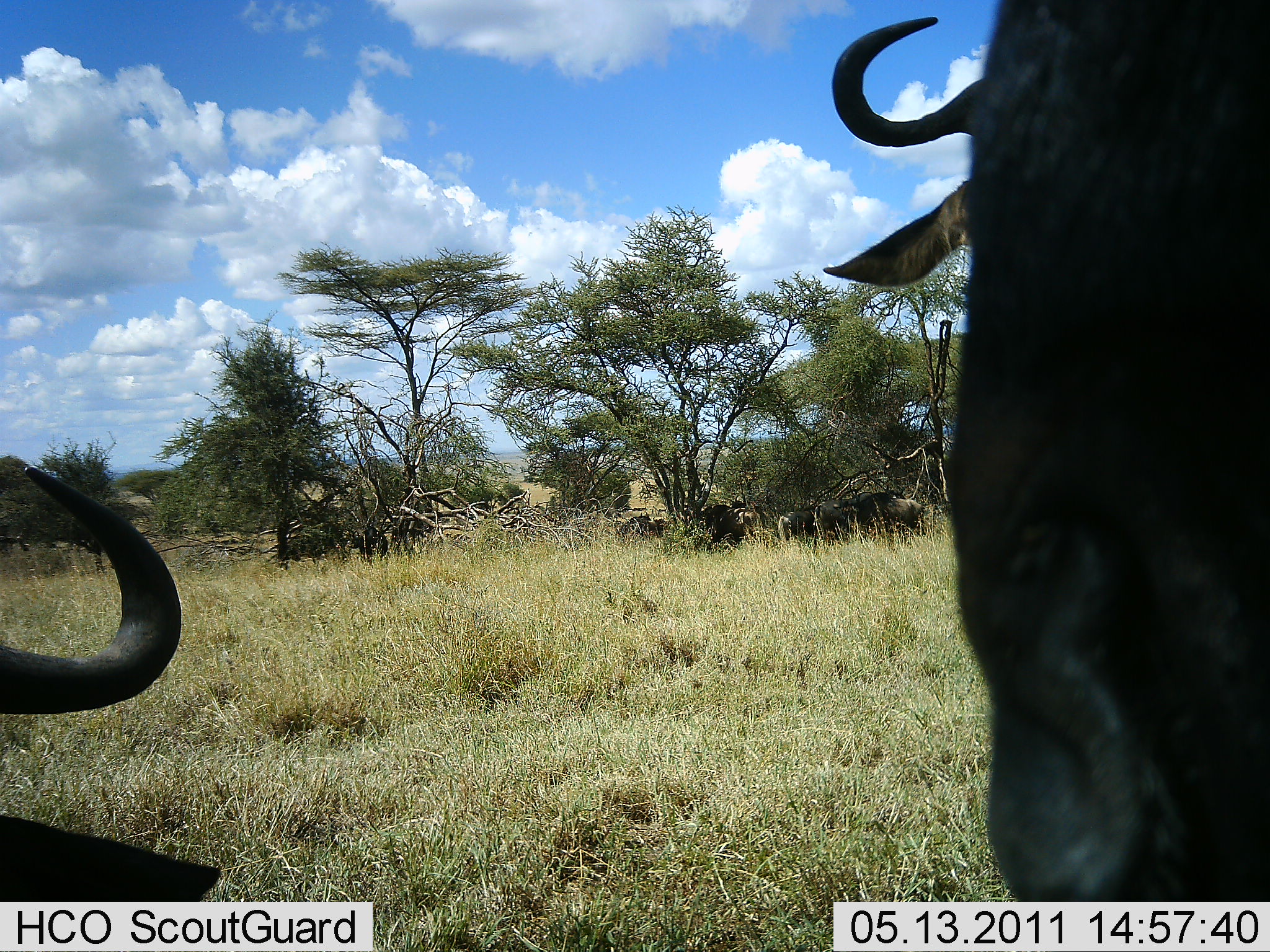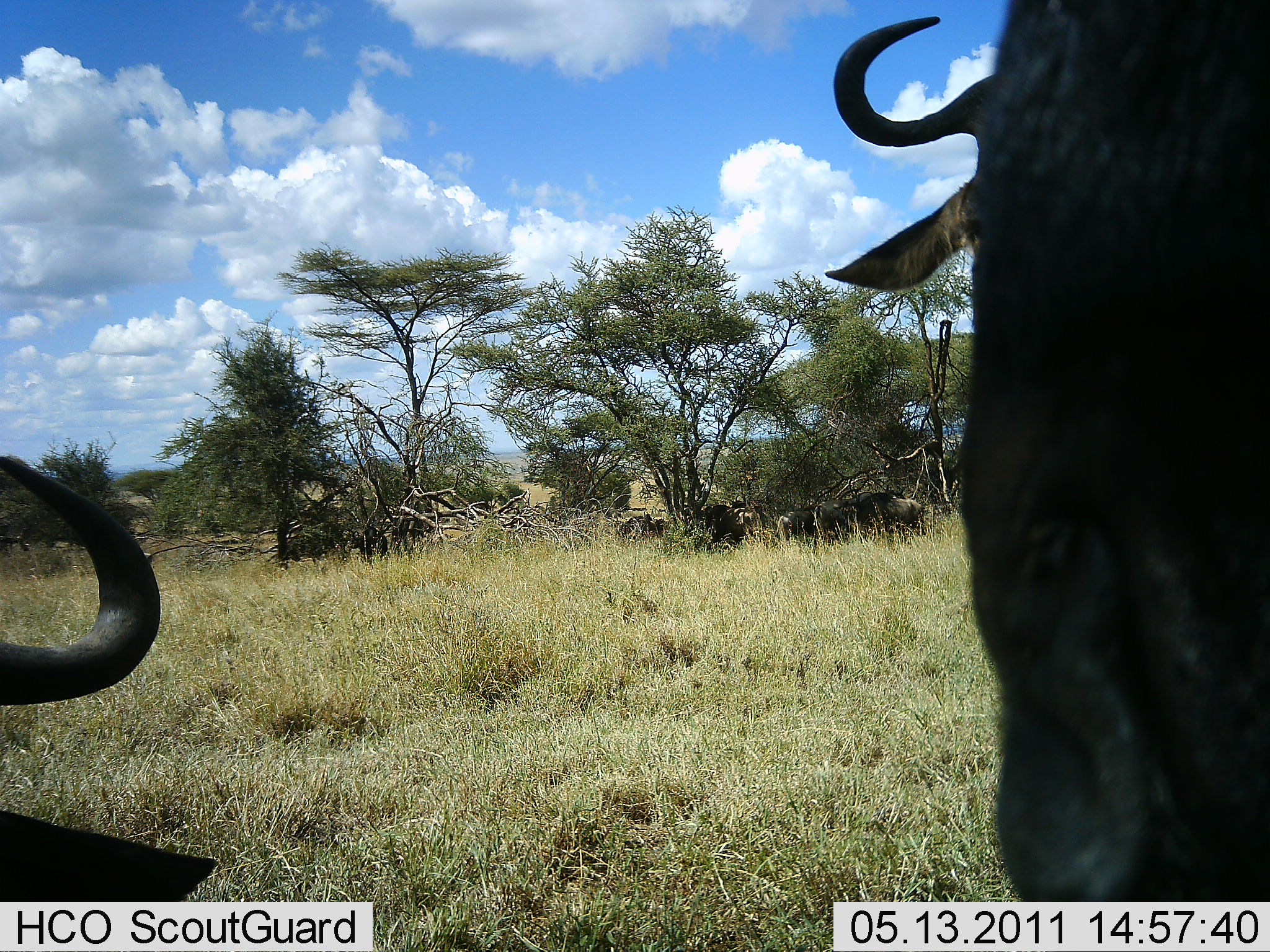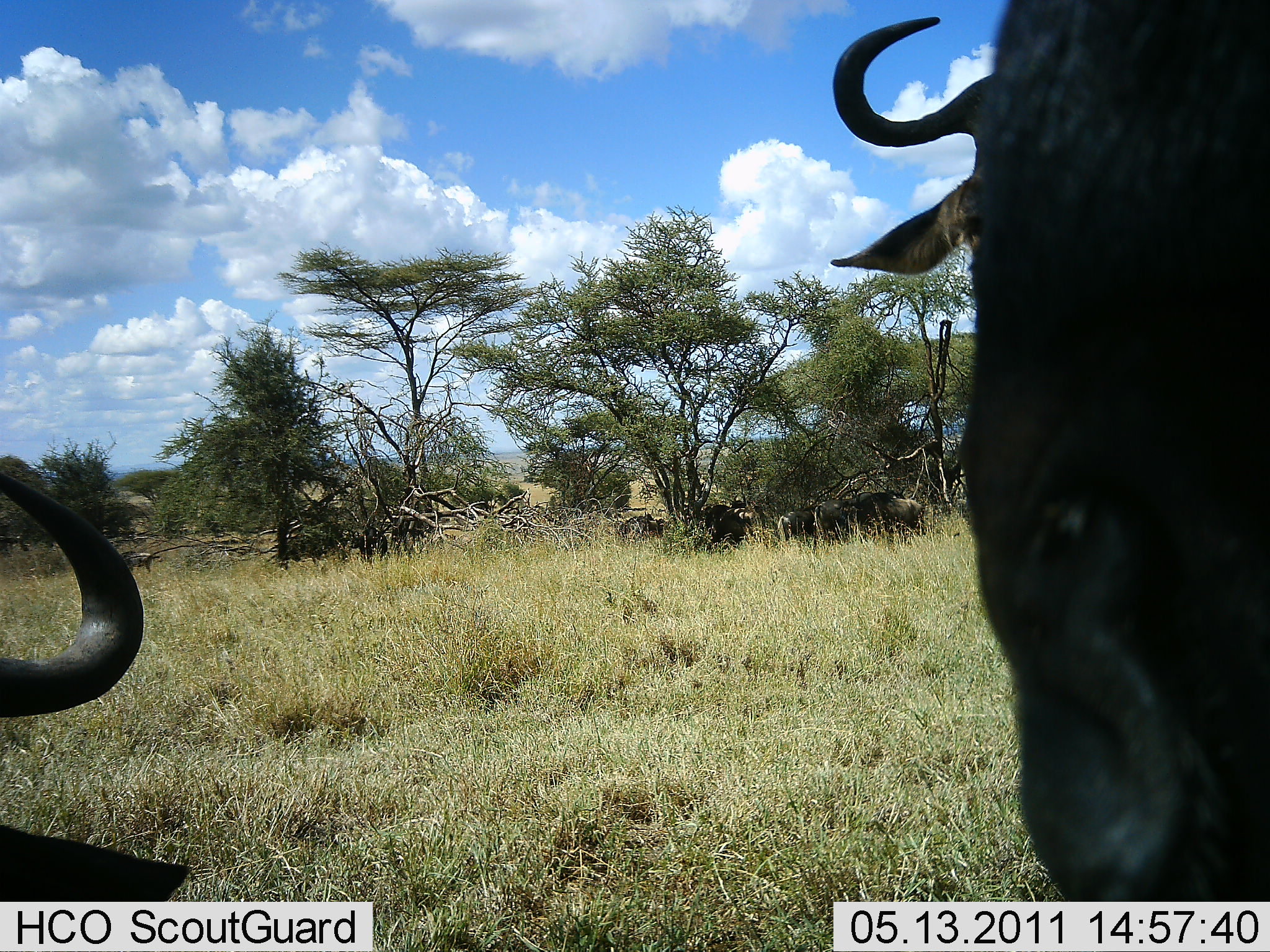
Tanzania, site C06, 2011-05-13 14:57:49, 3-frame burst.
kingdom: Animalia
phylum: Chordata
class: Mammalia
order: Artiodactyla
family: Bovidae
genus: Connochaetes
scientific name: Connochaetes taurinus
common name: blue wildebeest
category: wildebeest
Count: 5.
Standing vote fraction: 69%.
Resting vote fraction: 62%.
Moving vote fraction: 15%.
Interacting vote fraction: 0%.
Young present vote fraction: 0%.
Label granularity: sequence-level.